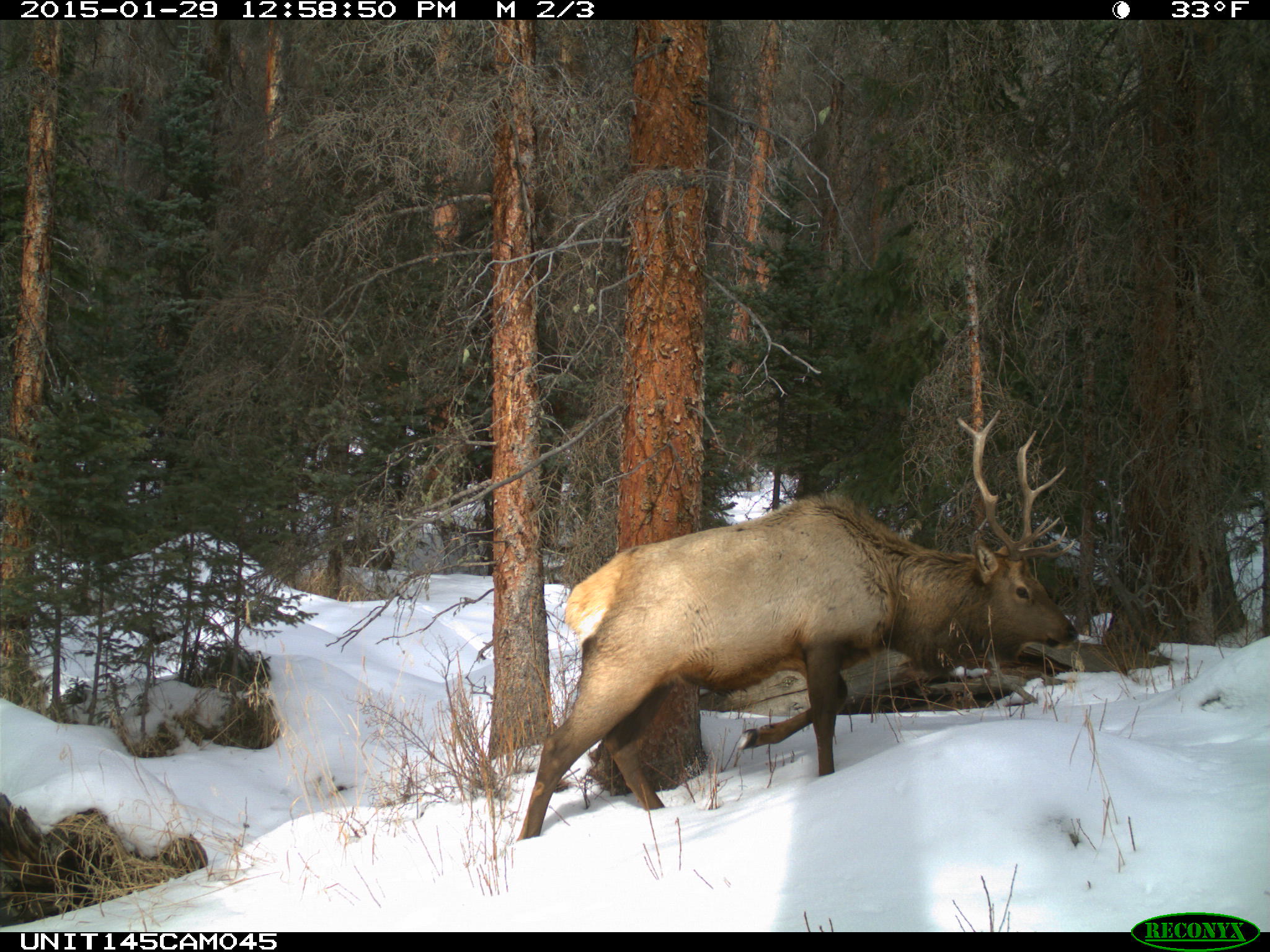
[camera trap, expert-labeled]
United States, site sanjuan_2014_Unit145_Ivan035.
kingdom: Animalia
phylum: Chordata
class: Mammalia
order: Artiodactyla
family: Cervidae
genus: Cervus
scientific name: Cervus elaphus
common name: red deer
Cervus elaphus (red deer).